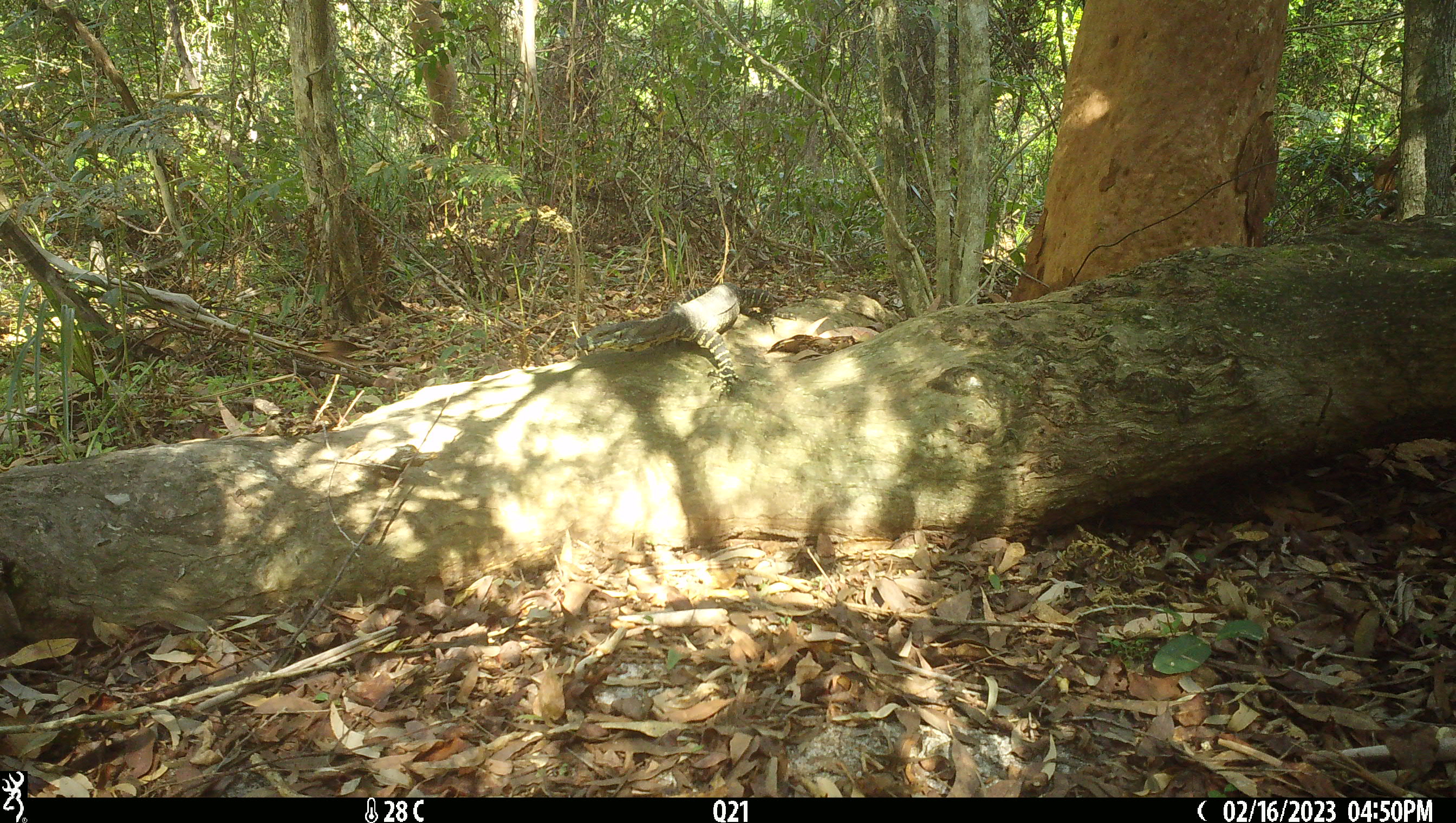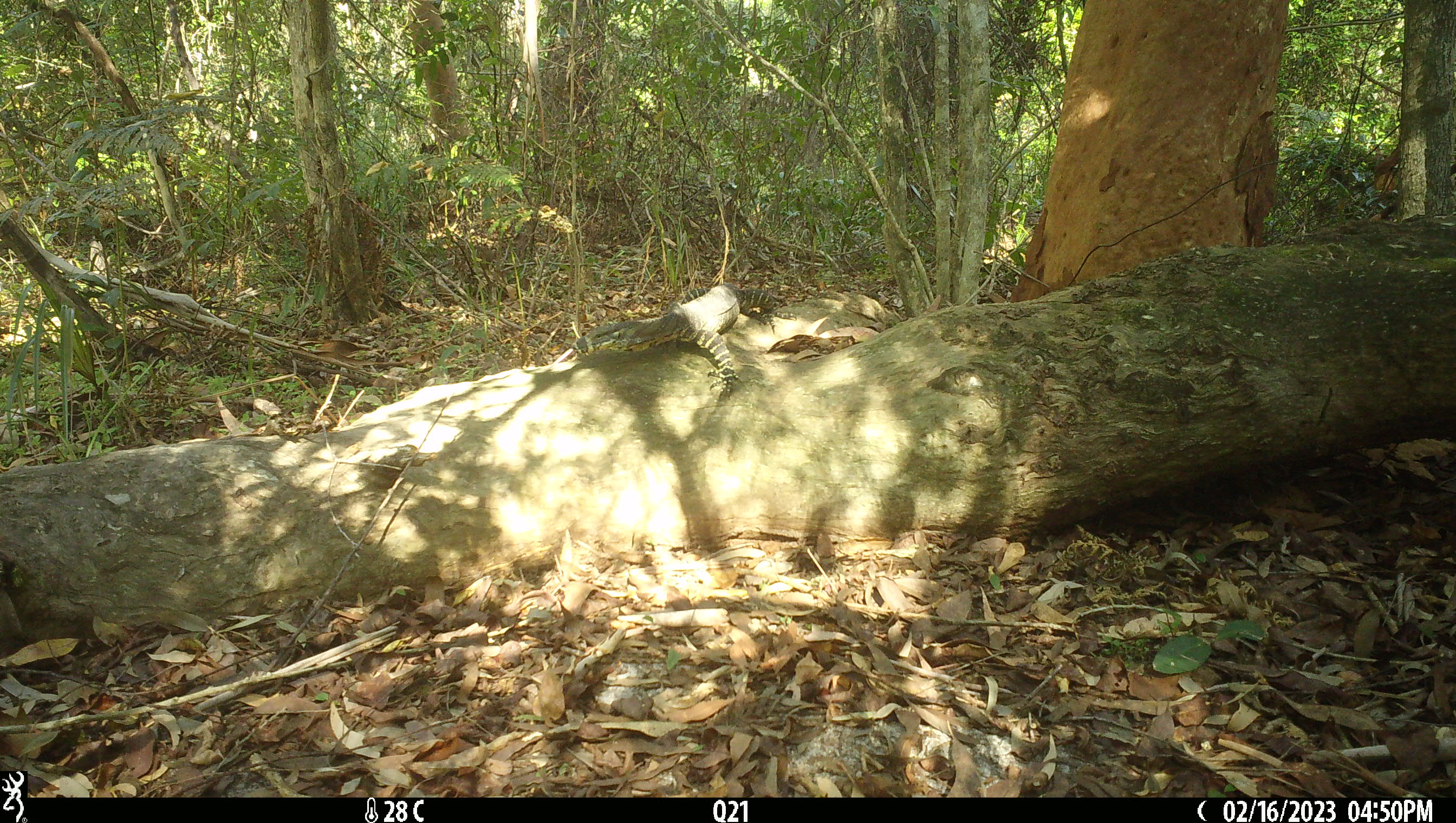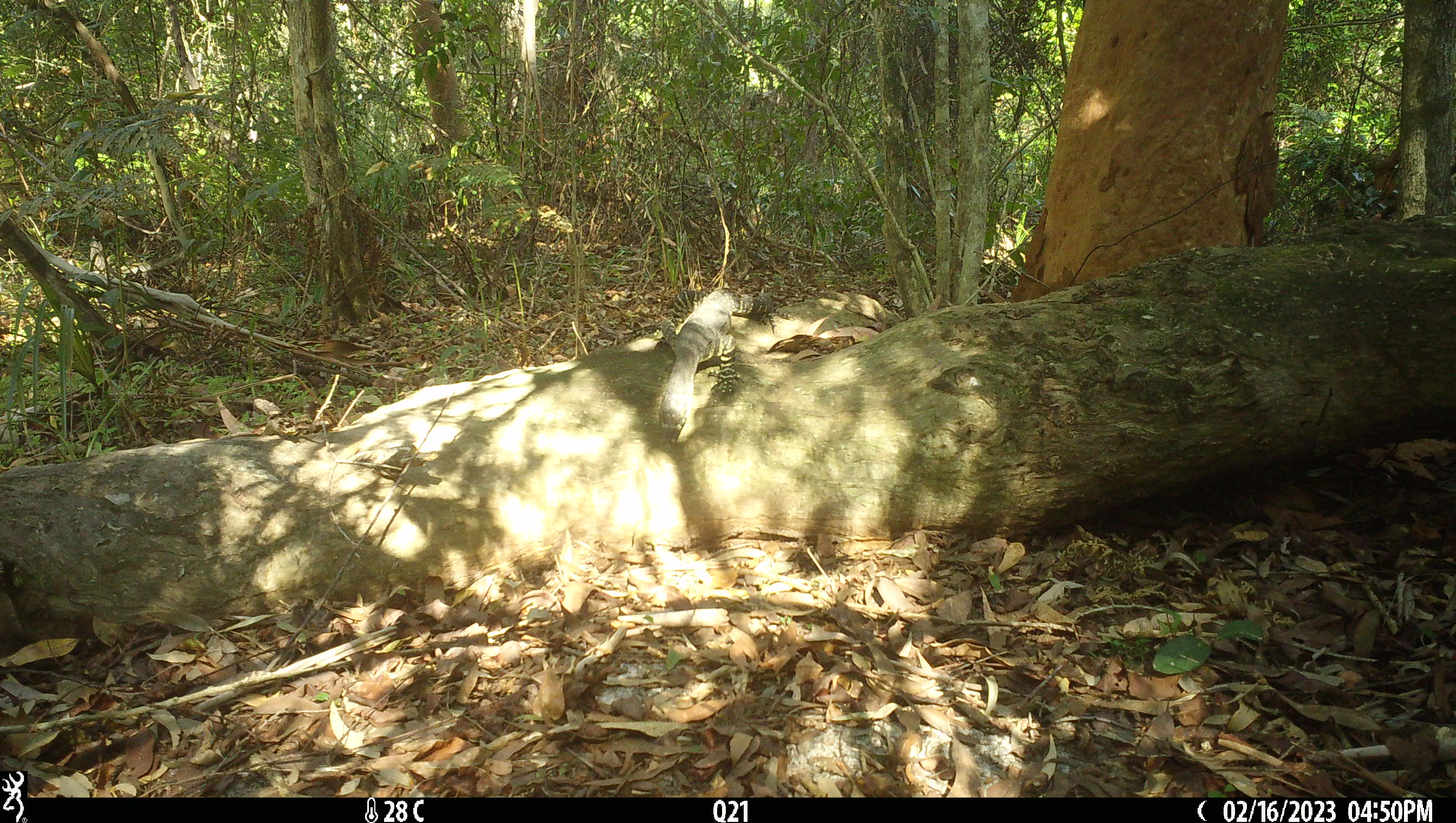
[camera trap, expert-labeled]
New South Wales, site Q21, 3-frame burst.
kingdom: Animalia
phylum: Chordata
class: Reptilia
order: Squamata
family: Varanidae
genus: Varanus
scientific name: Varanus varius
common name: lace monitor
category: goanna